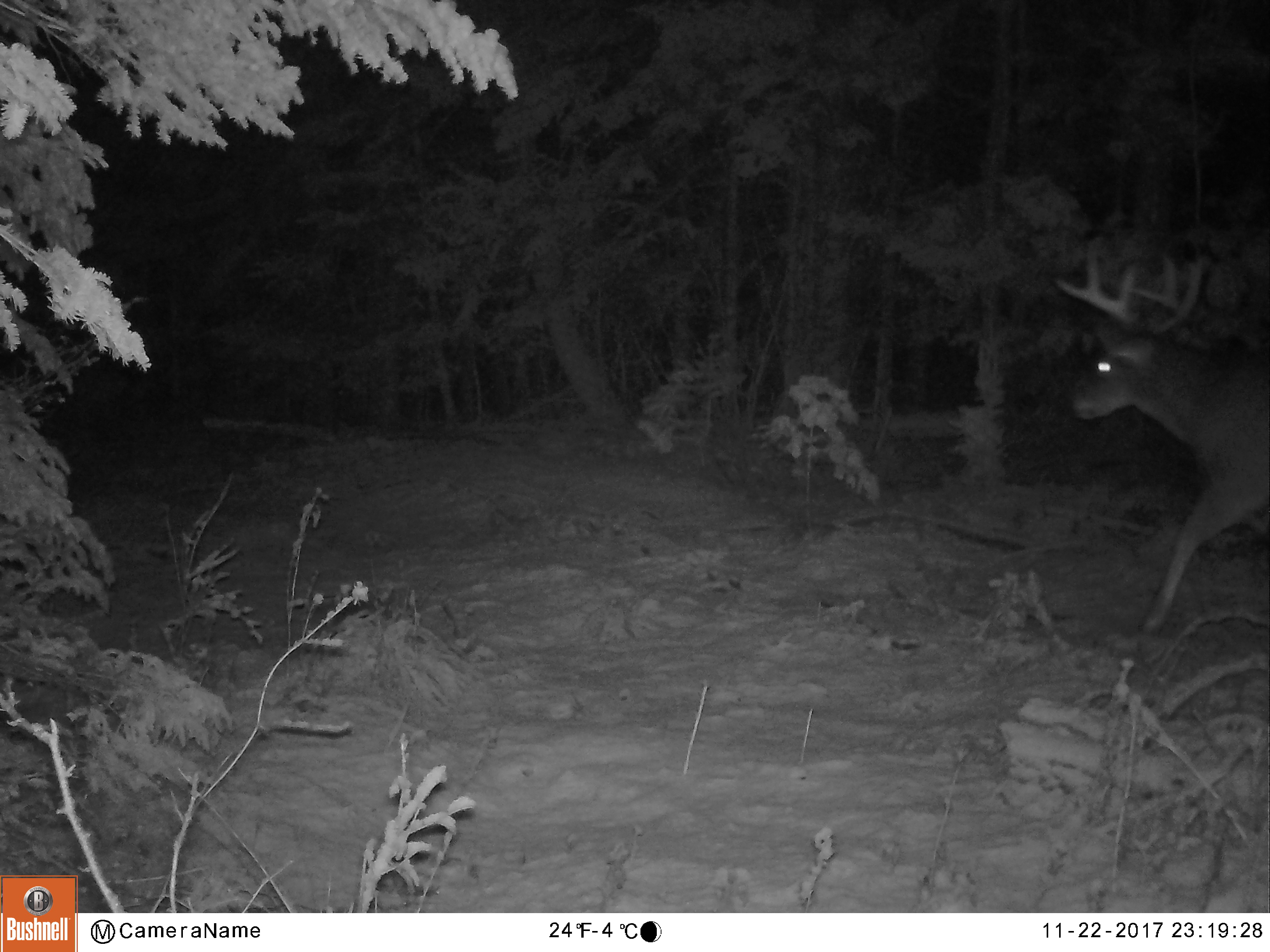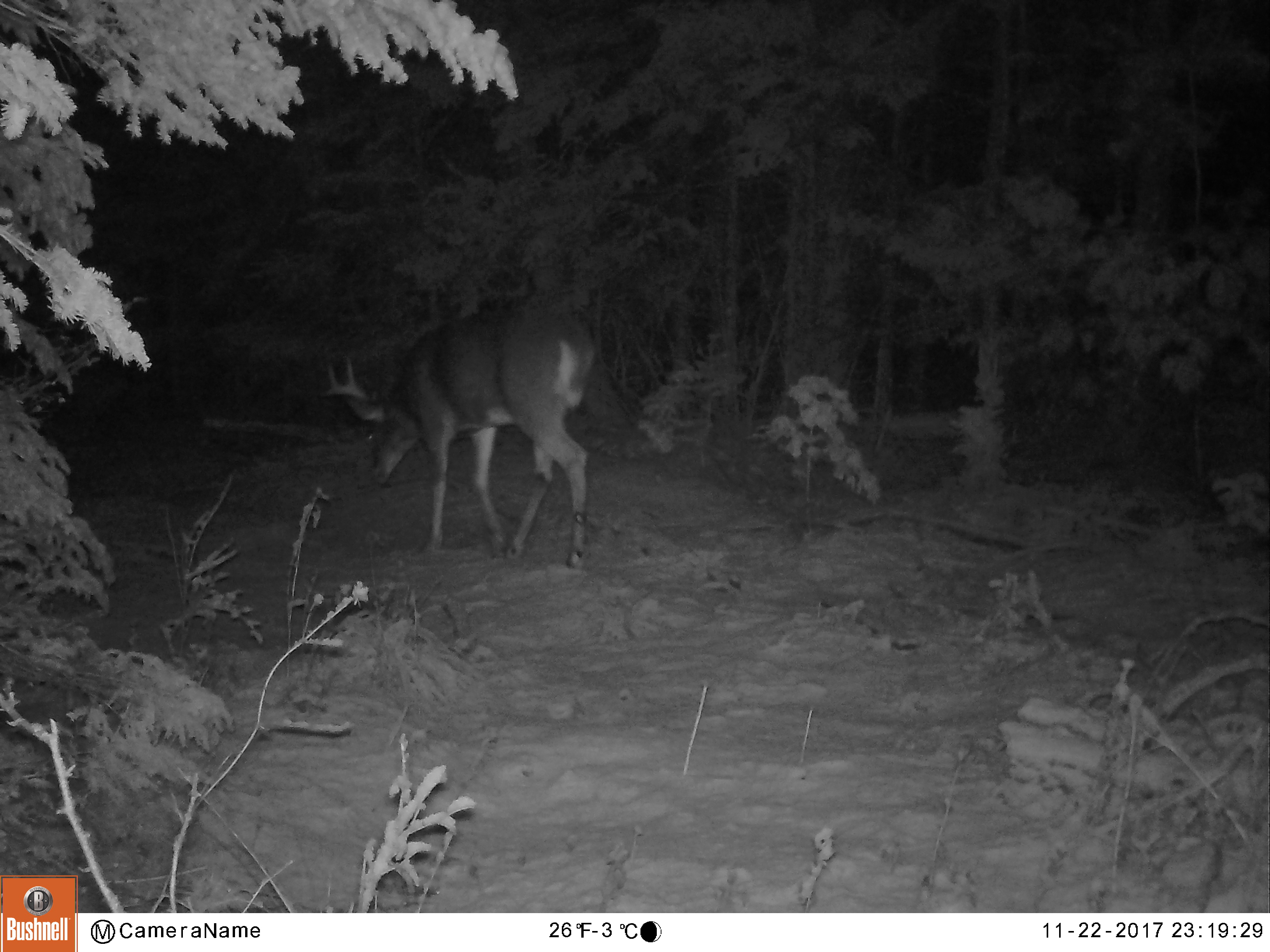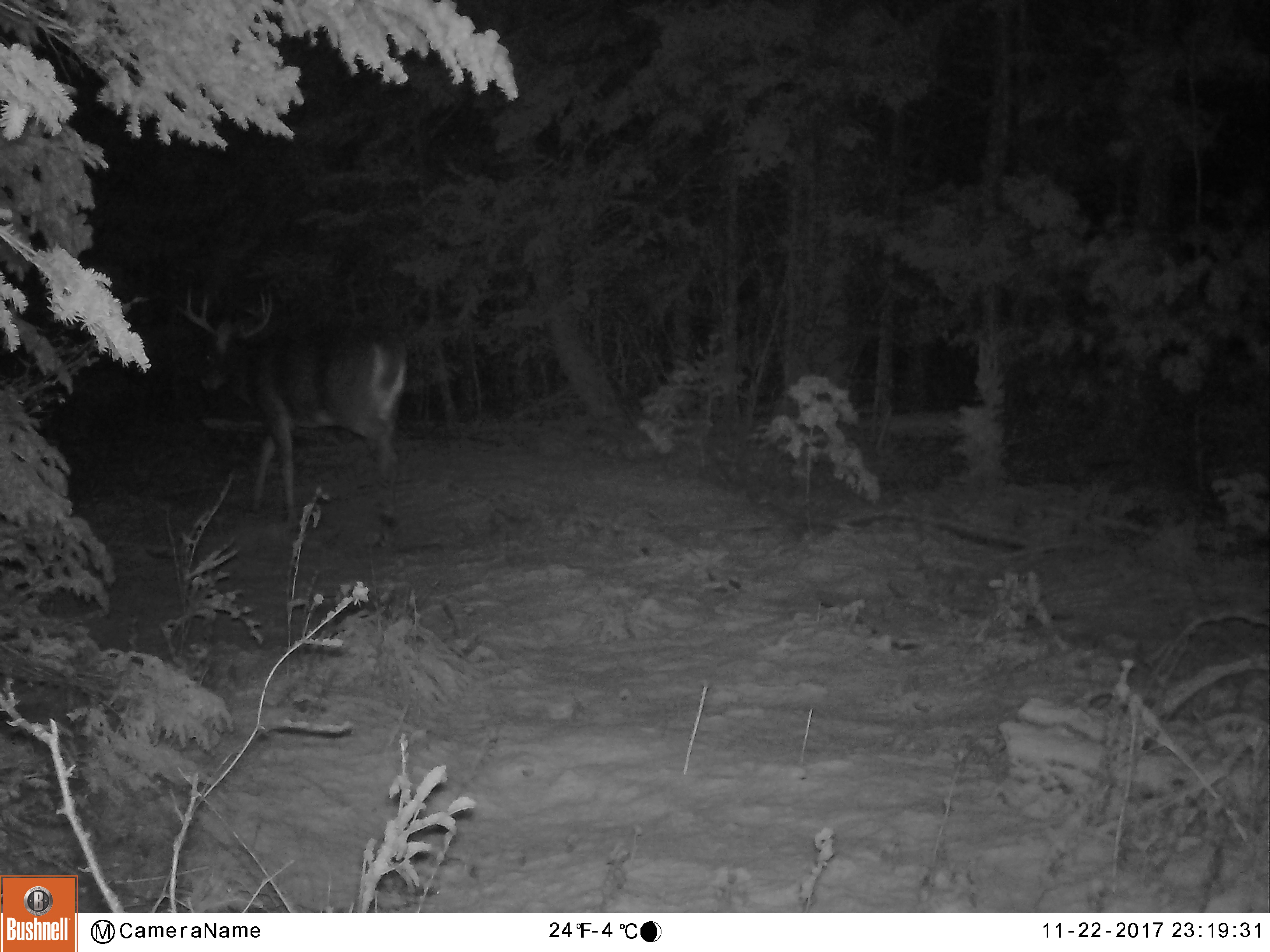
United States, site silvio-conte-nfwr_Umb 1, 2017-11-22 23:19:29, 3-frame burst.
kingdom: Animalia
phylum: Chordata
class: Mammalia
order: Artiodactyla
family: Cervidae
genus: Odocoileus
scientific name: Odocoileus virginianus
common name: white-tailed deer